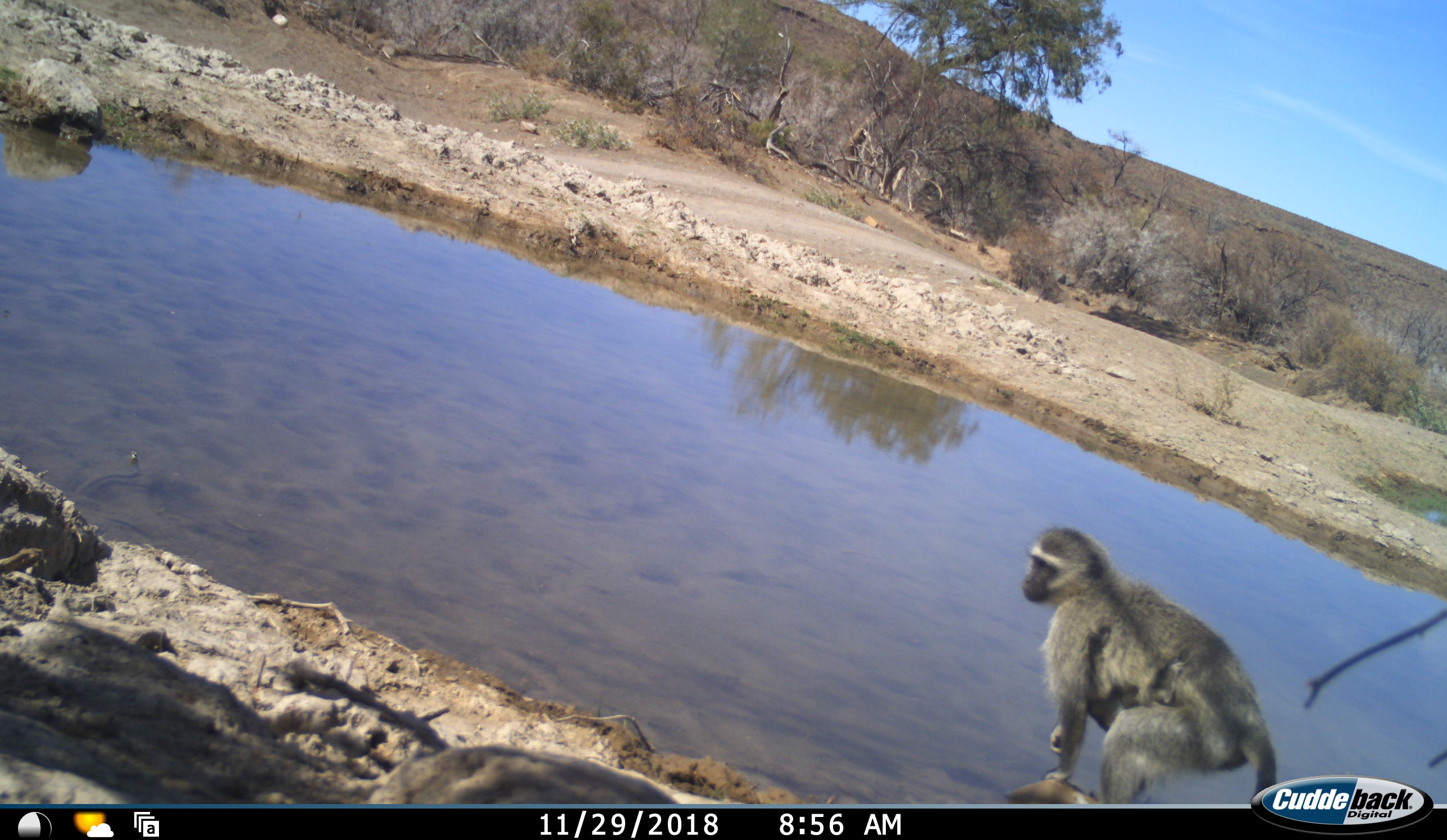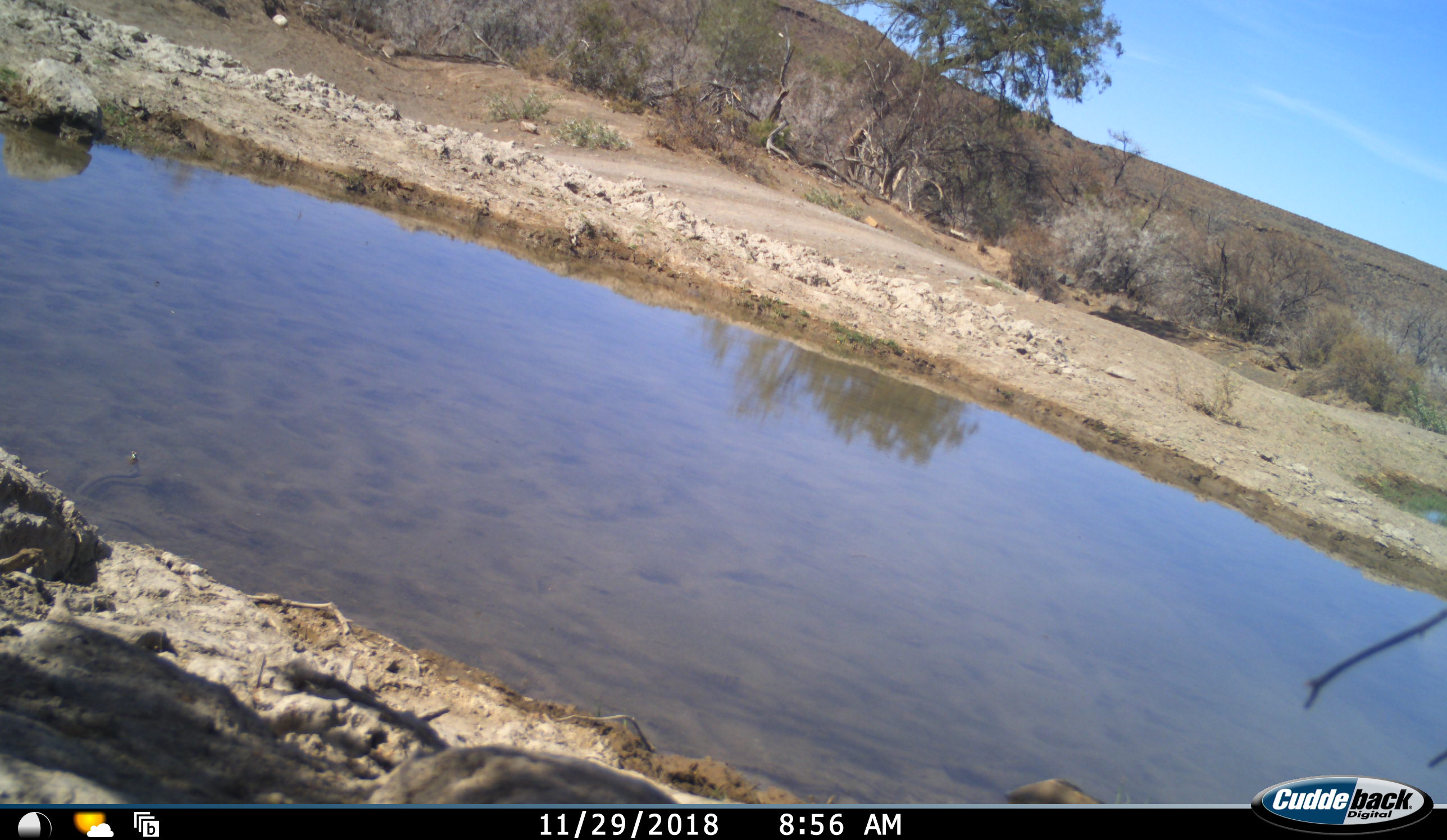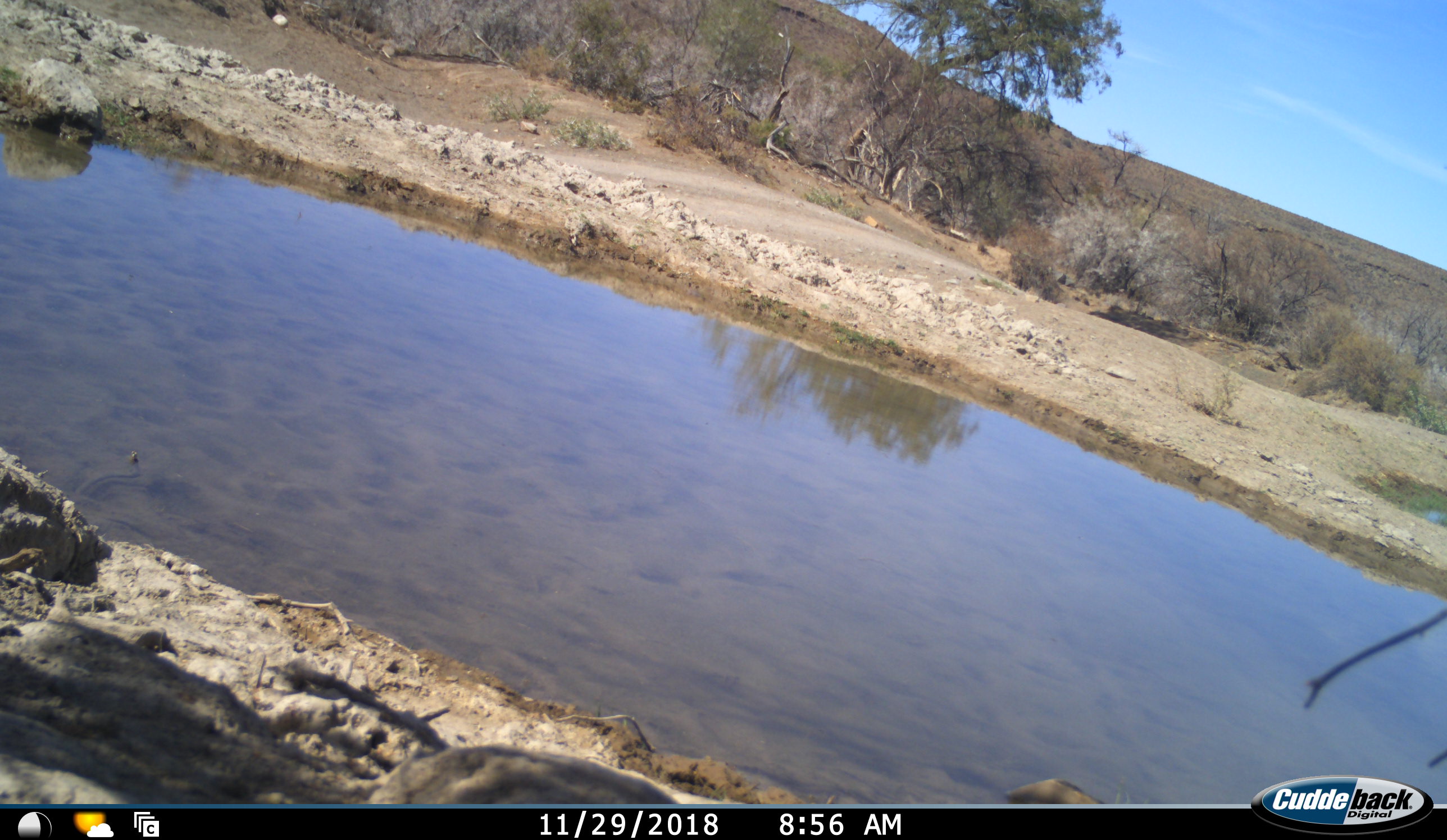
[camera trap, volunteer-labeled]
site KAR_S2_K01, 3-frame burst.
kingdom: Animalia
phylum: Chordata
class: Mammalia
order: Primates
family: Cercopithecidae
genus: Chlorocebus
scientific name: Chlorocebus pygerythrus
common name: vervet monkey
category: monkeyvervet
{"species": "monkeyvervet (vervet monkey) (Chlorocebus pygerythrus)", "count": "1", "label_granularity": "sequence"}